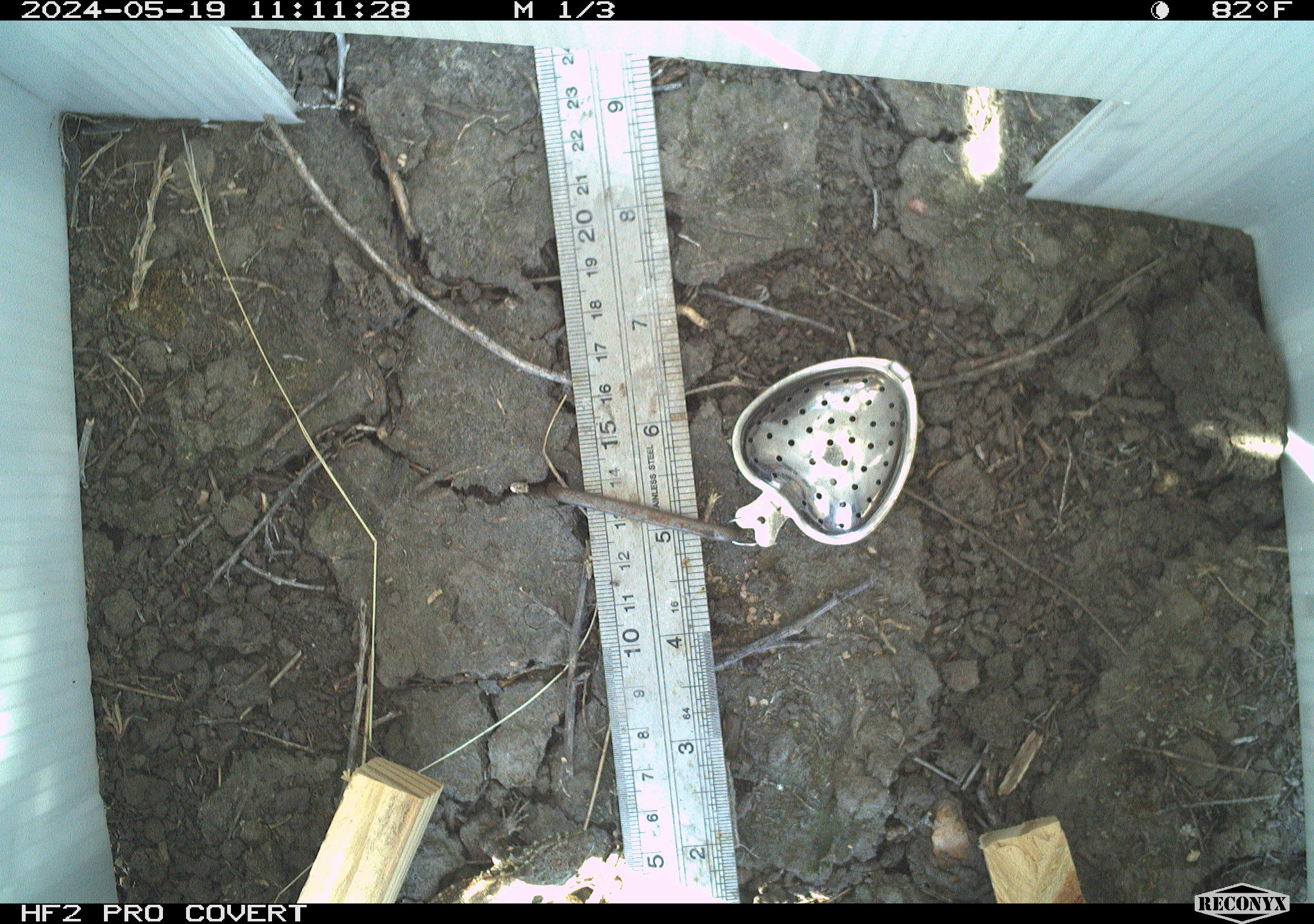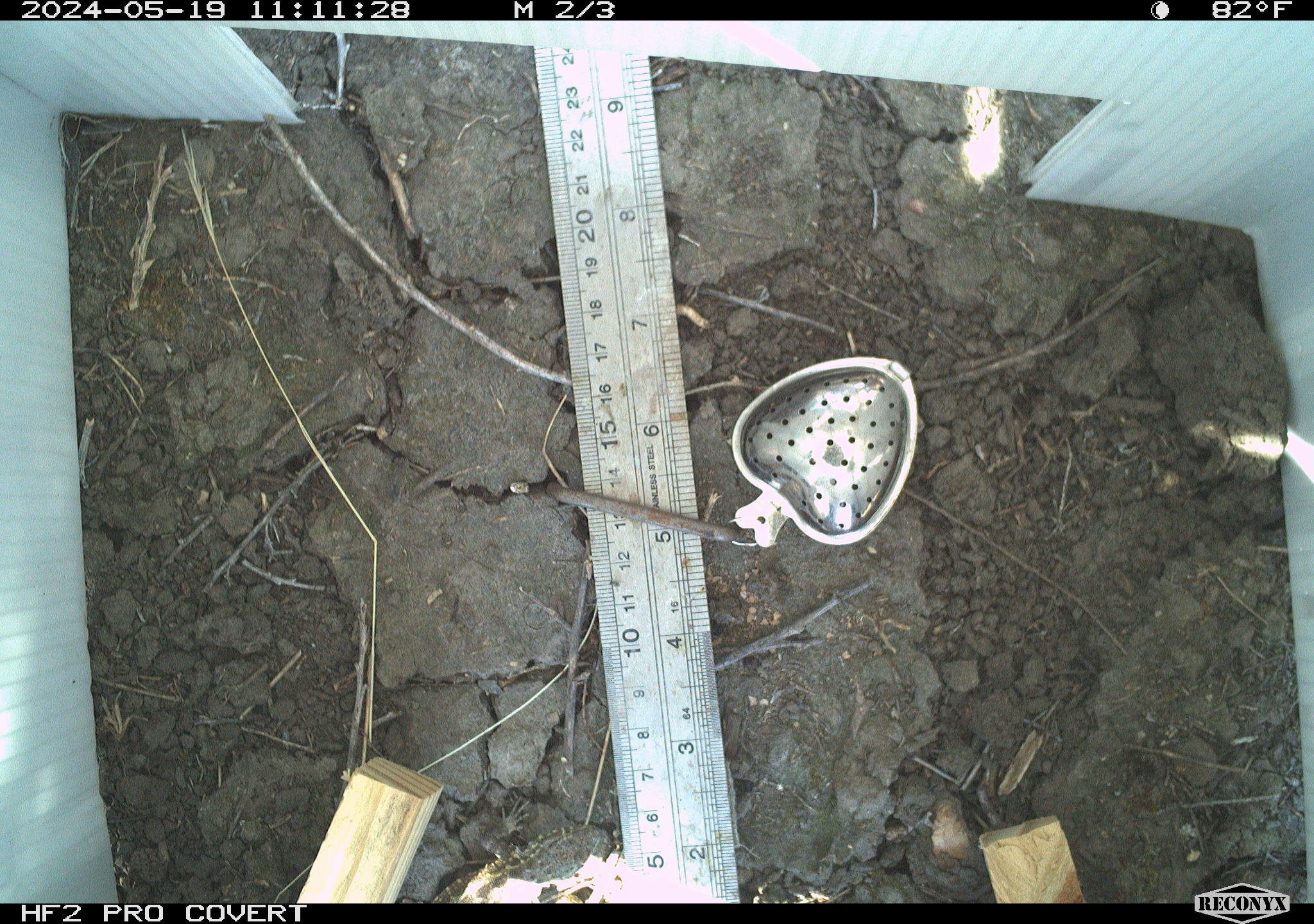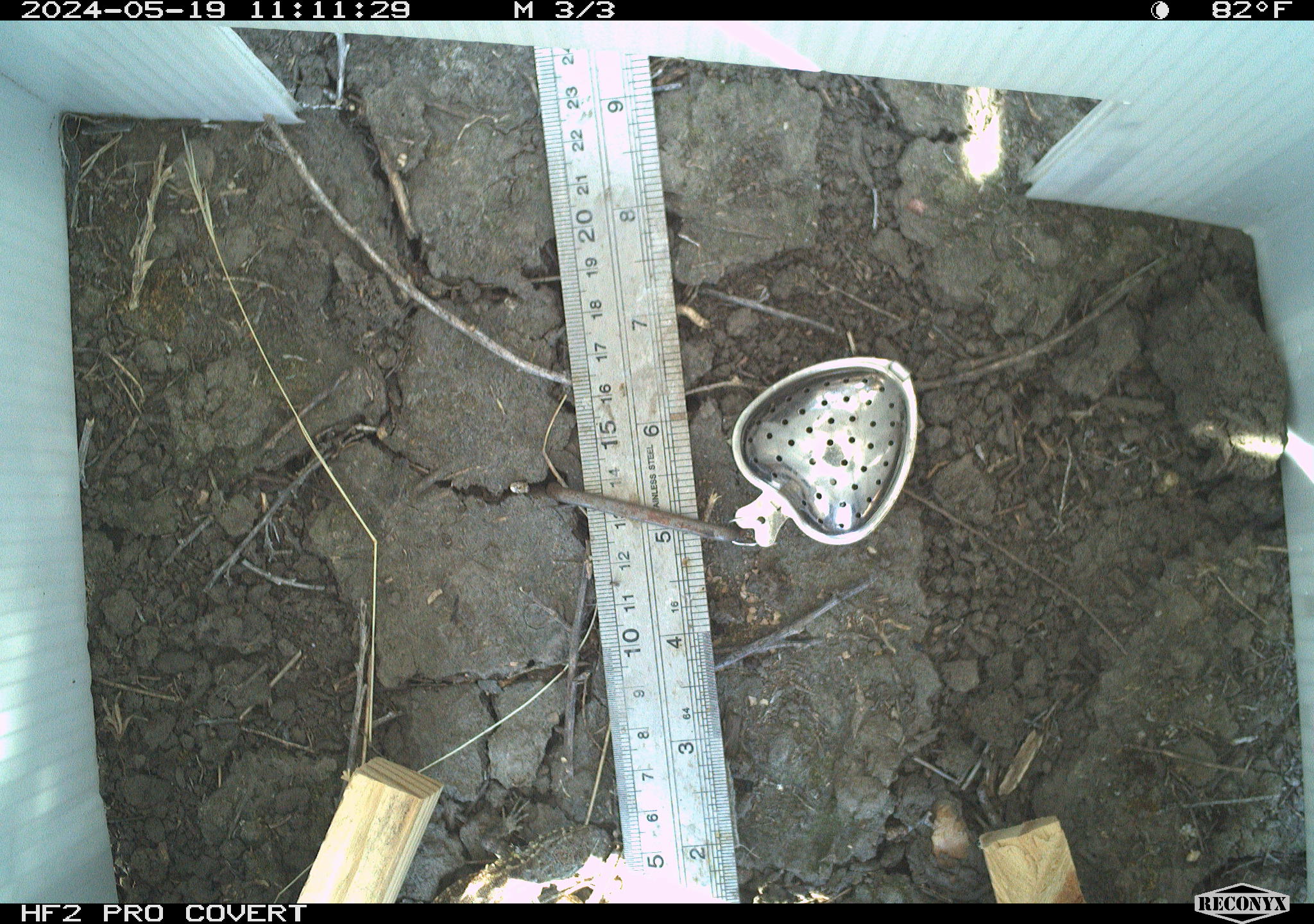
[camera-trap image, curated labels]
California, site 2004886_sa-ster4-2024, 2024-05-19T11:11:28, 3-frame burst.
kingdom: Animalia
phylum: Chordata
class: Reptilia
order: Squamata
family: Phrynosomatidae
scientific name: Phrynosomatidae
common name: phrynosomatid lizards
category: phrynosomatidae family